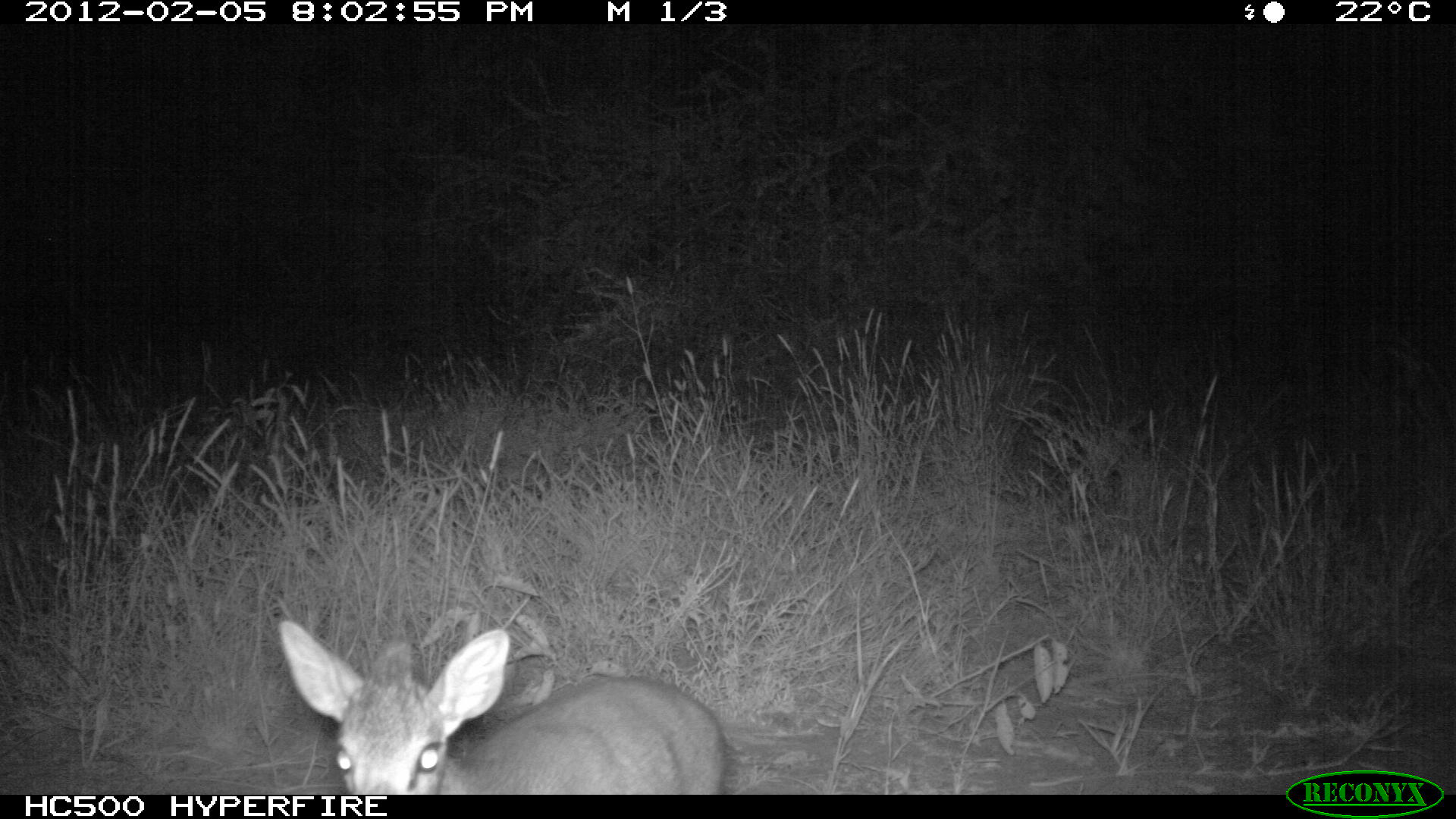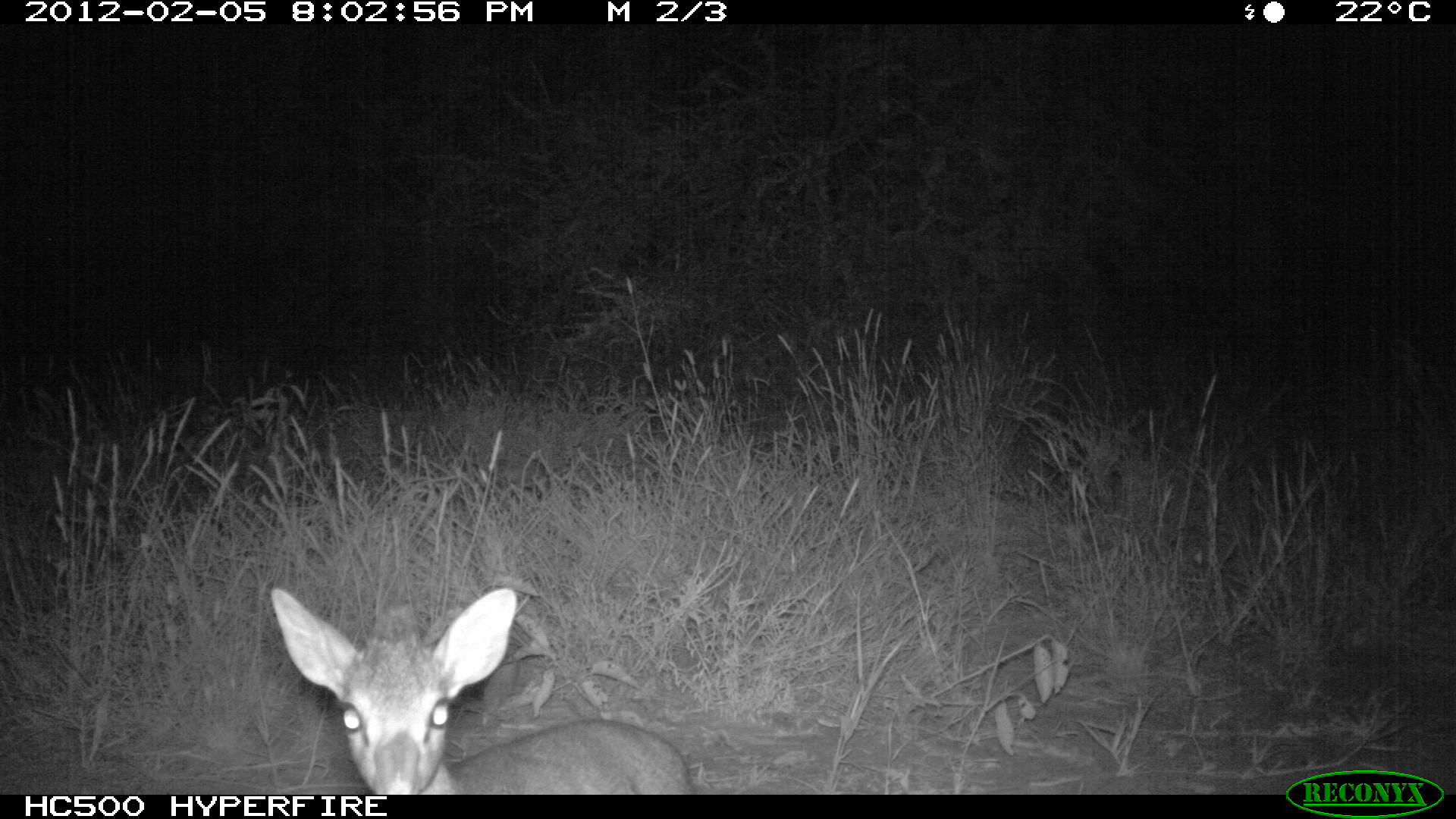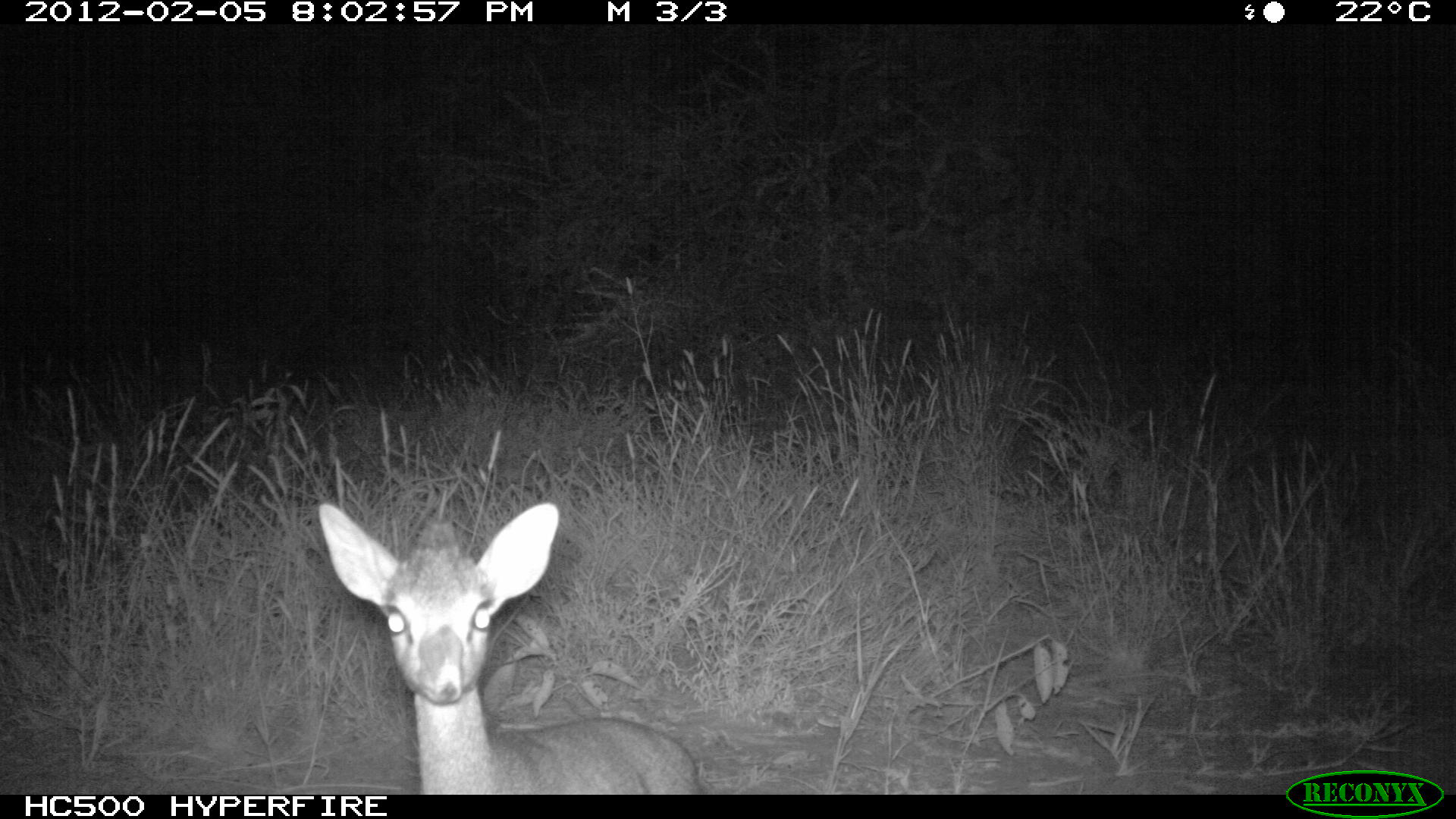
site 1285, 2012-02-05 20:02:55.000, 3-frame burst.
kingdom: Animalia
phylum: Chordata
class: Mammalia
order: Artiodactyla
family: Bovidae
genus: Madoqua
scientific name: Madoqua guentheri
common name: günther's dik-dik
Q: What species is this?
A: Madoqua guentheri (günther's dik-dik).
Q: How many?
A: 1.